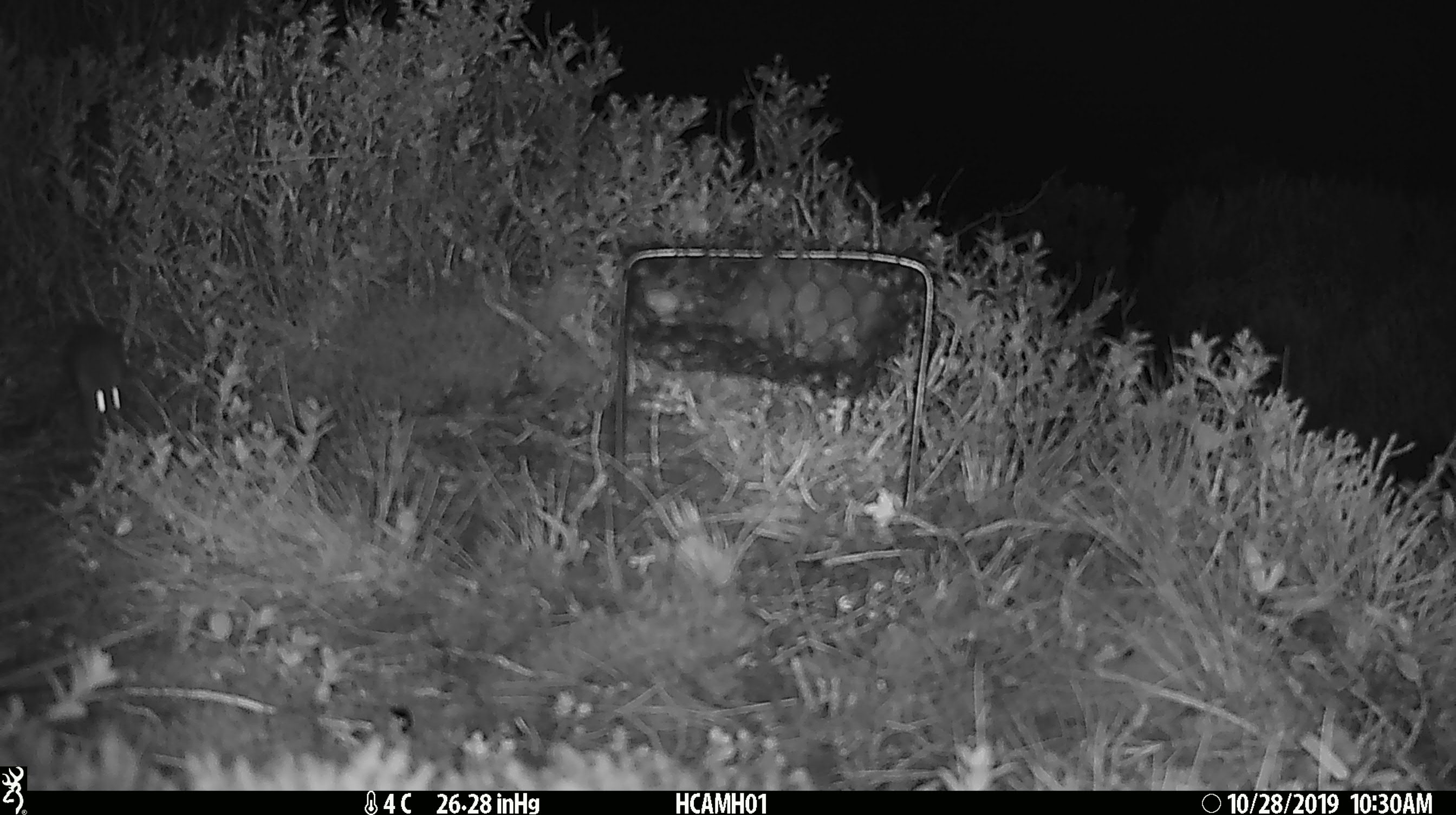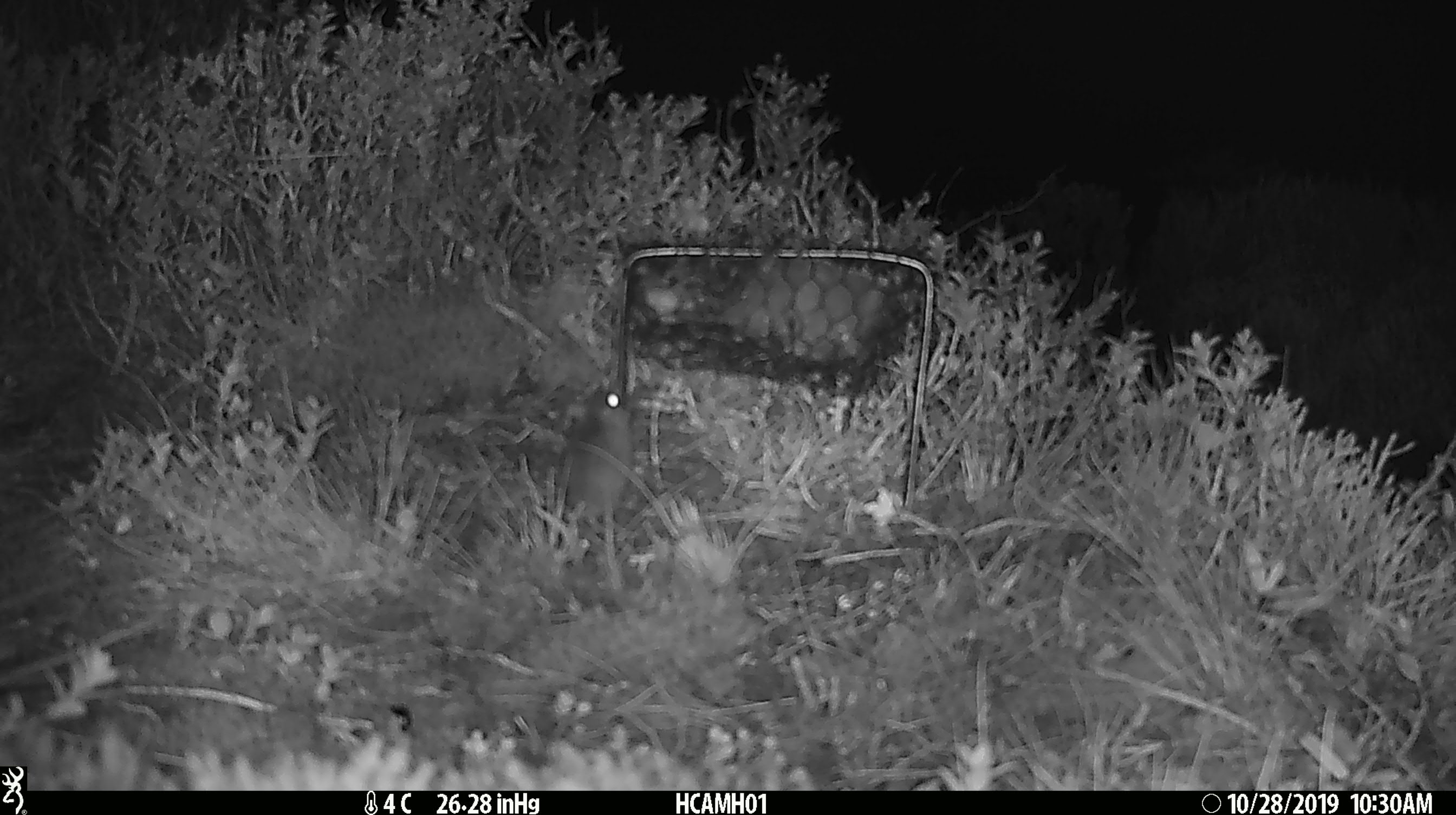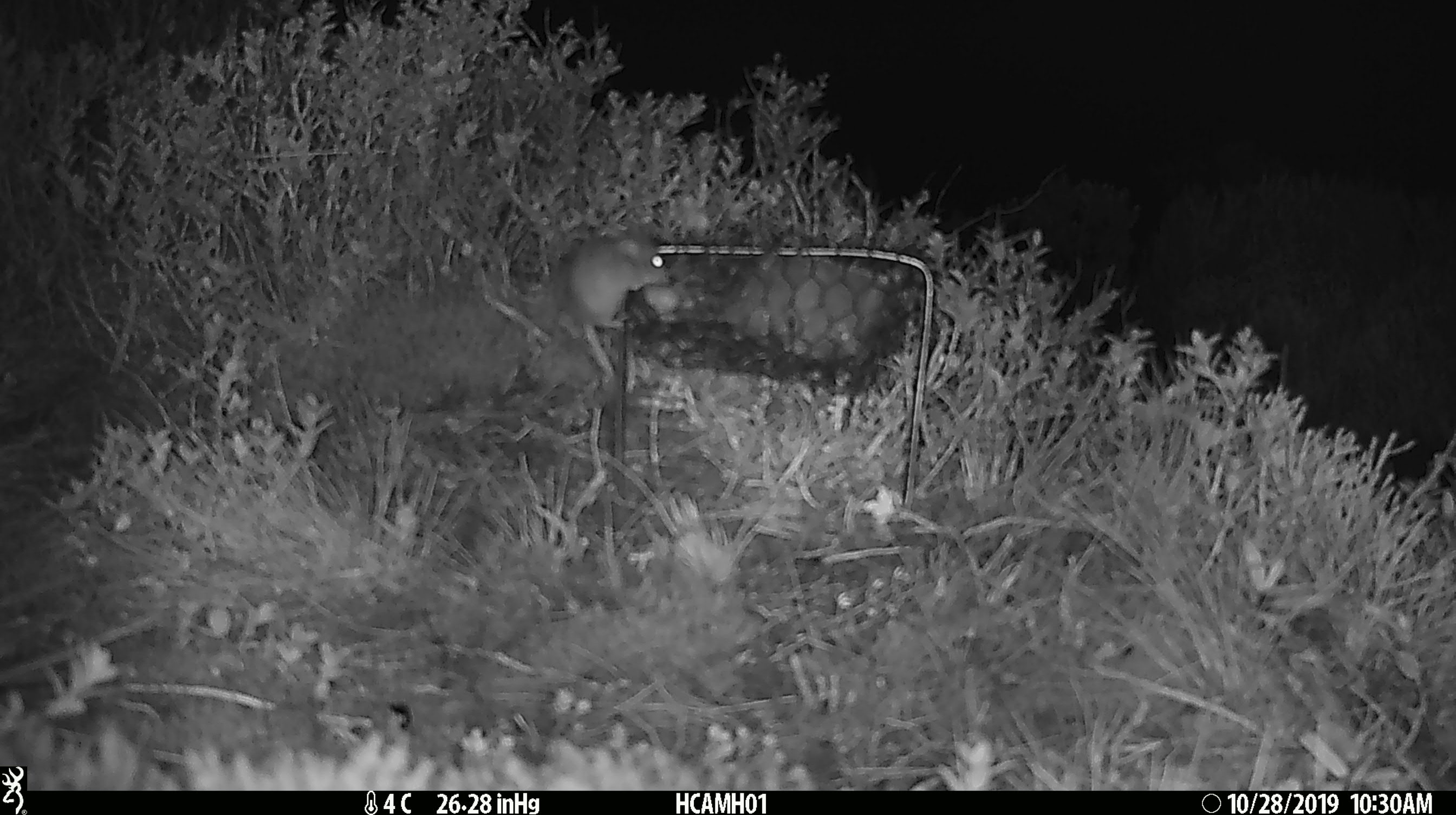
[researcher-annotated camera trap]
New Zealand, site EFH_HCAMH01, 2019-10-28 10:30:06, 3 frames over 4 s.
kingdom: Animalia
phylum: Chordata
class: Mammalia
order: Rodentia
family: Muridae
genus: Mus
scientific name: Mus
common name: mouse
Mouse (Mus).